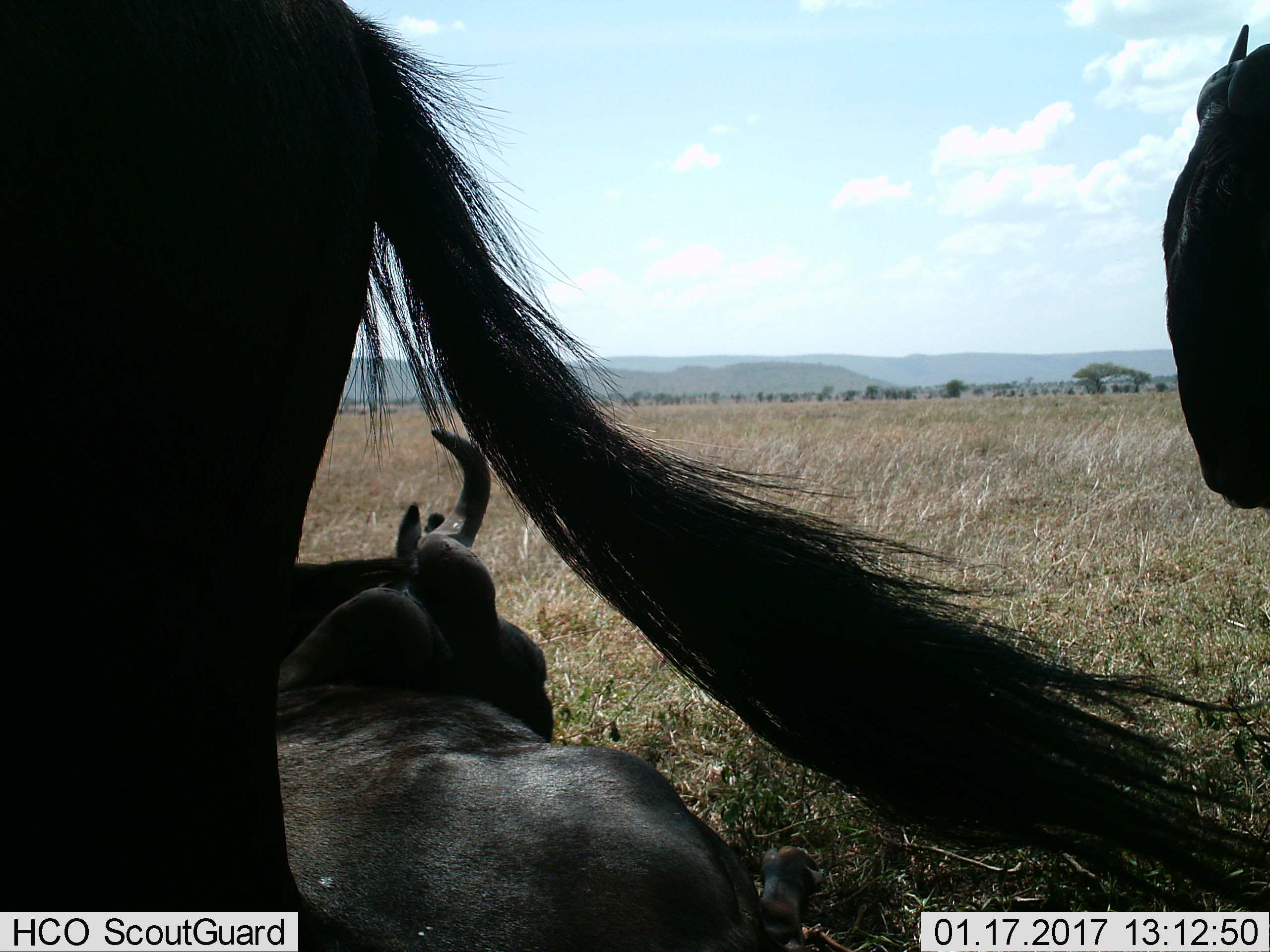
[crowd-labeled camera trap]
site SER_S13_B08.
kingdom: Animalia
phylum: Chordata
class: Mammalia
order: Artiodactyla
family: Bovidae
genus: Connochaetes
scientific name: Connochaetes taurinus taurinus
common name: blue wildebeest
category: wildebeestblue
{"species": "wildebeestblue (blue wildebeest) (Connochaetes taurinus taurinus)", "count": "4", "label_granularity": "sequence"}